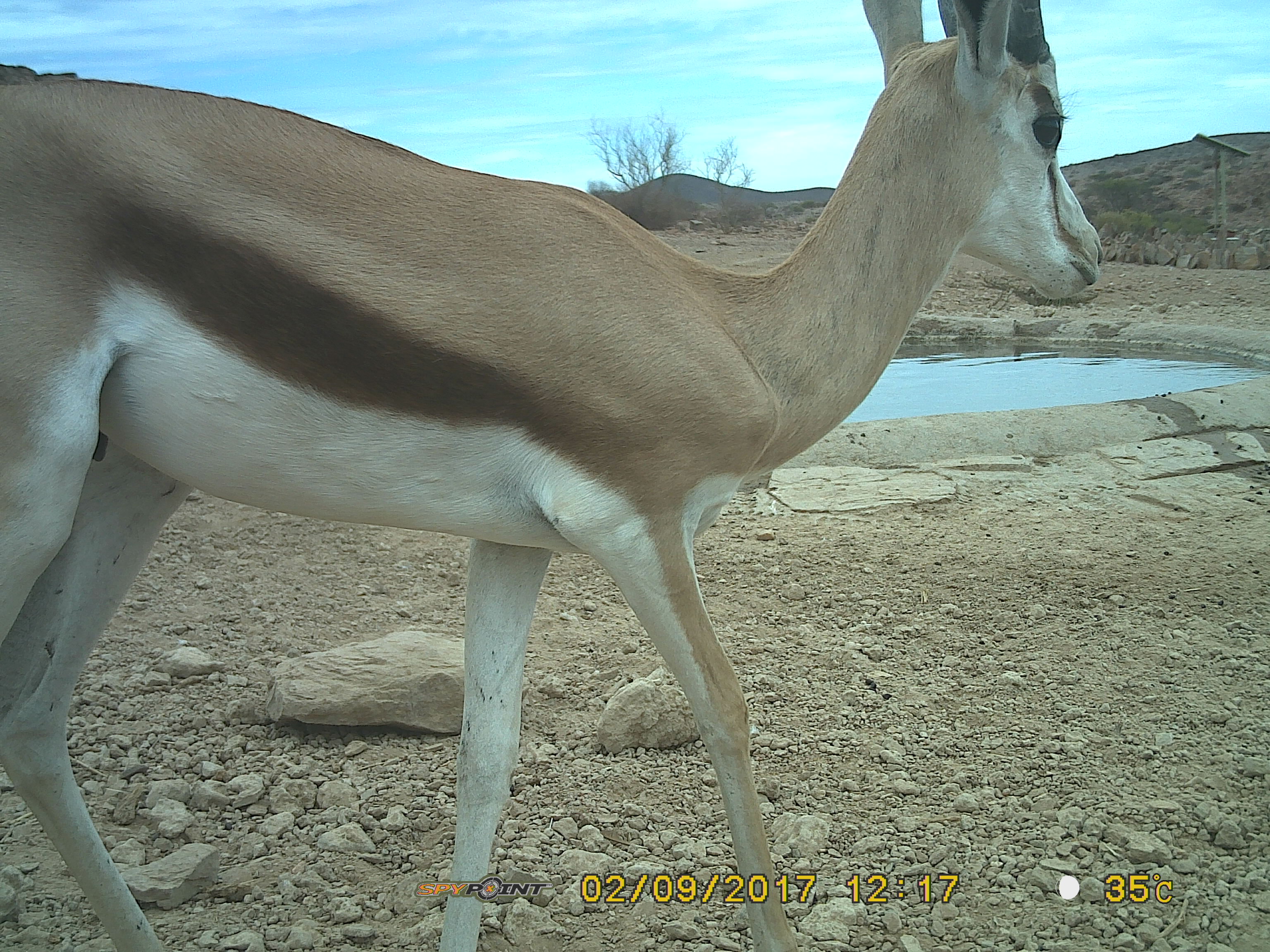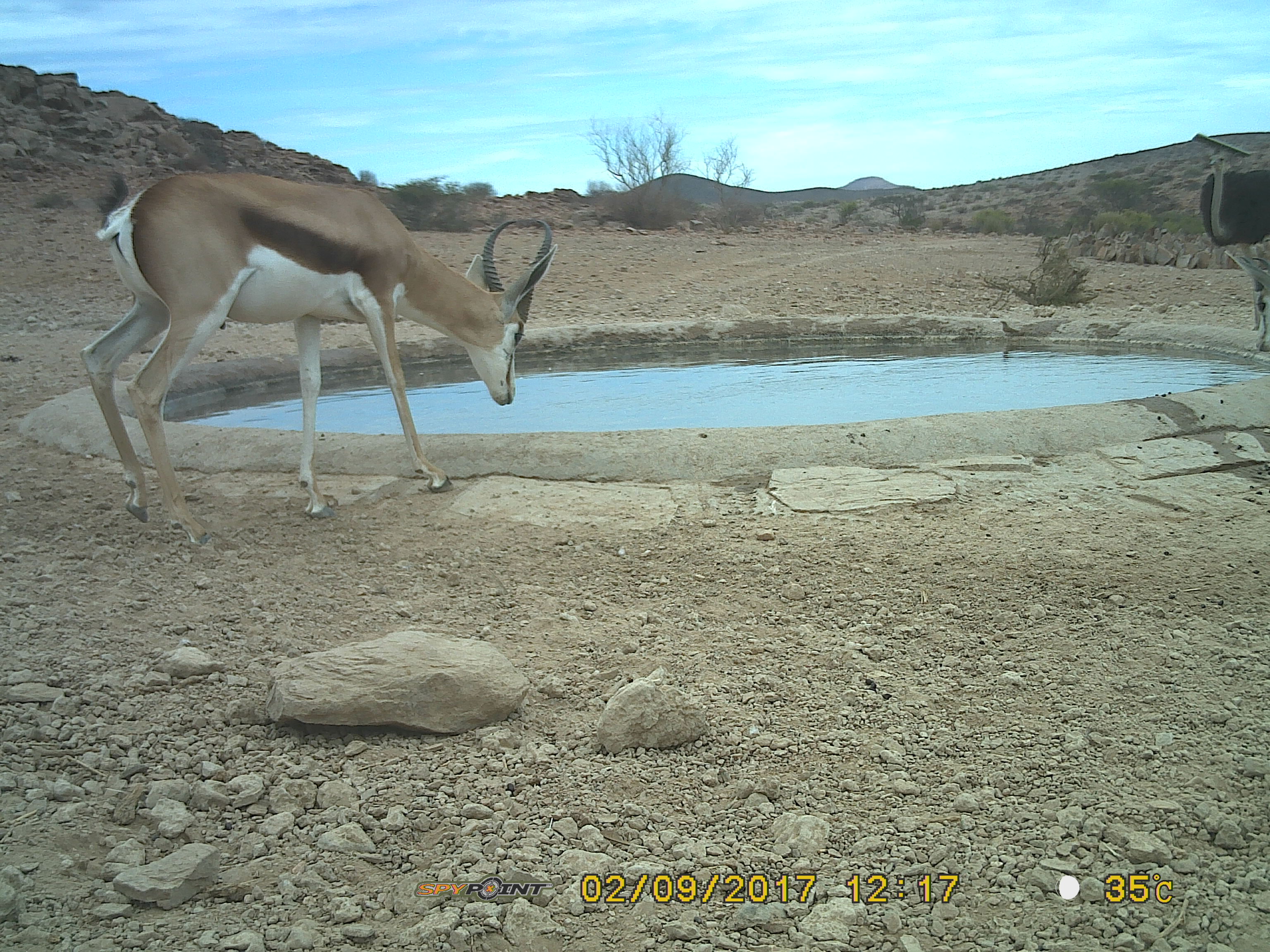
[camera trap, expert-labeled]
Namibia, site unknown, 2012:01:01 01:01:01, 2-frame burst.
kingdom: Animalia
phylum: Chordata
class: Mammalia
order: Artiodactyla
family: Bovidae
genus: Antidorcas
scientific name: Antidorcas marsupialis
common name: springbok